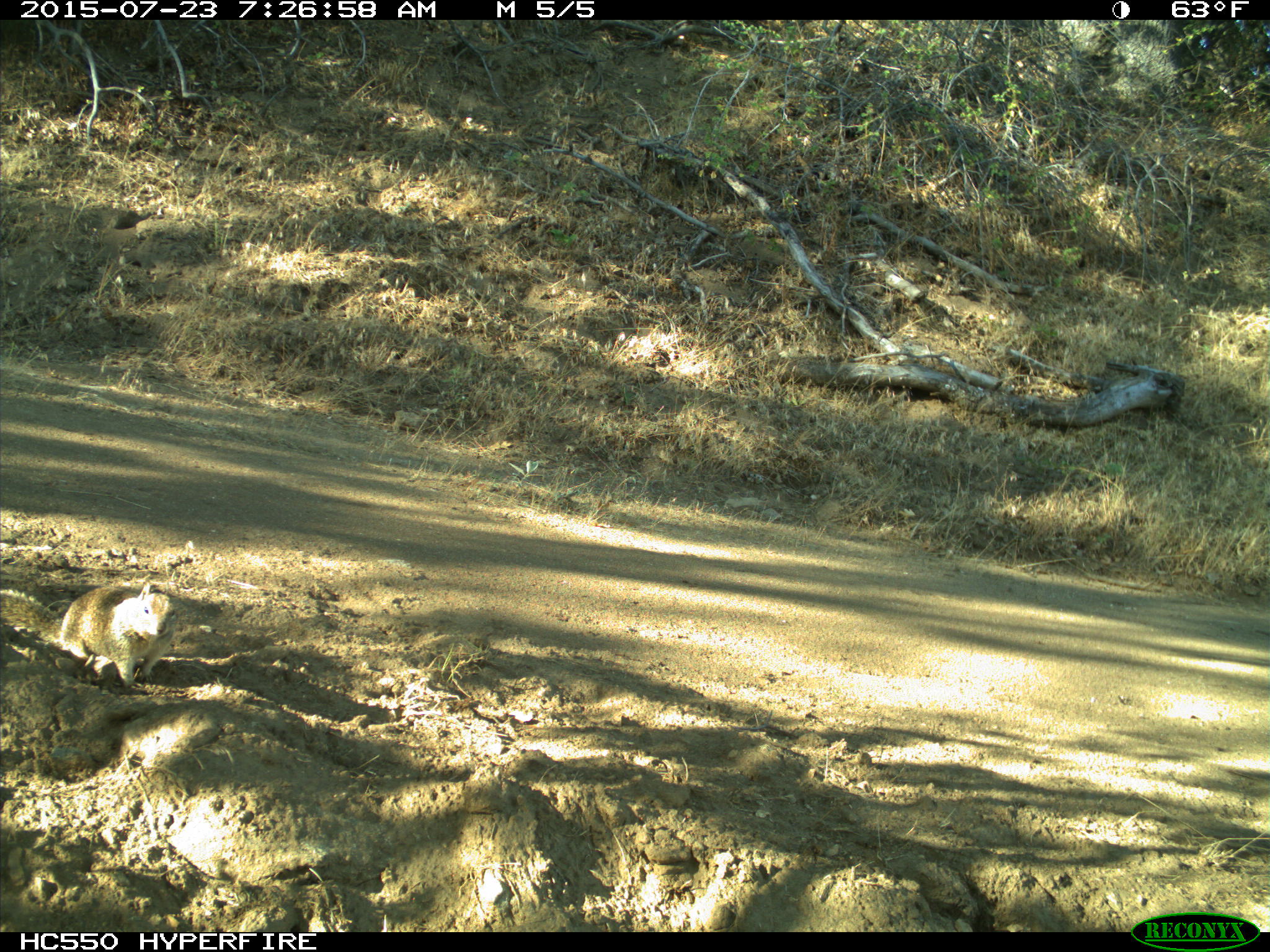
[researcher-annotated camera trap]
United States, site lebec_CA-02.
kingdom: Animalia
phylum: Chordata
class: Mammalia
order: Rodentia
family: Sciuridae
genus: Otospermophilus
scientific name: Otospermophilus beecheyi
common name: california ground squirrel